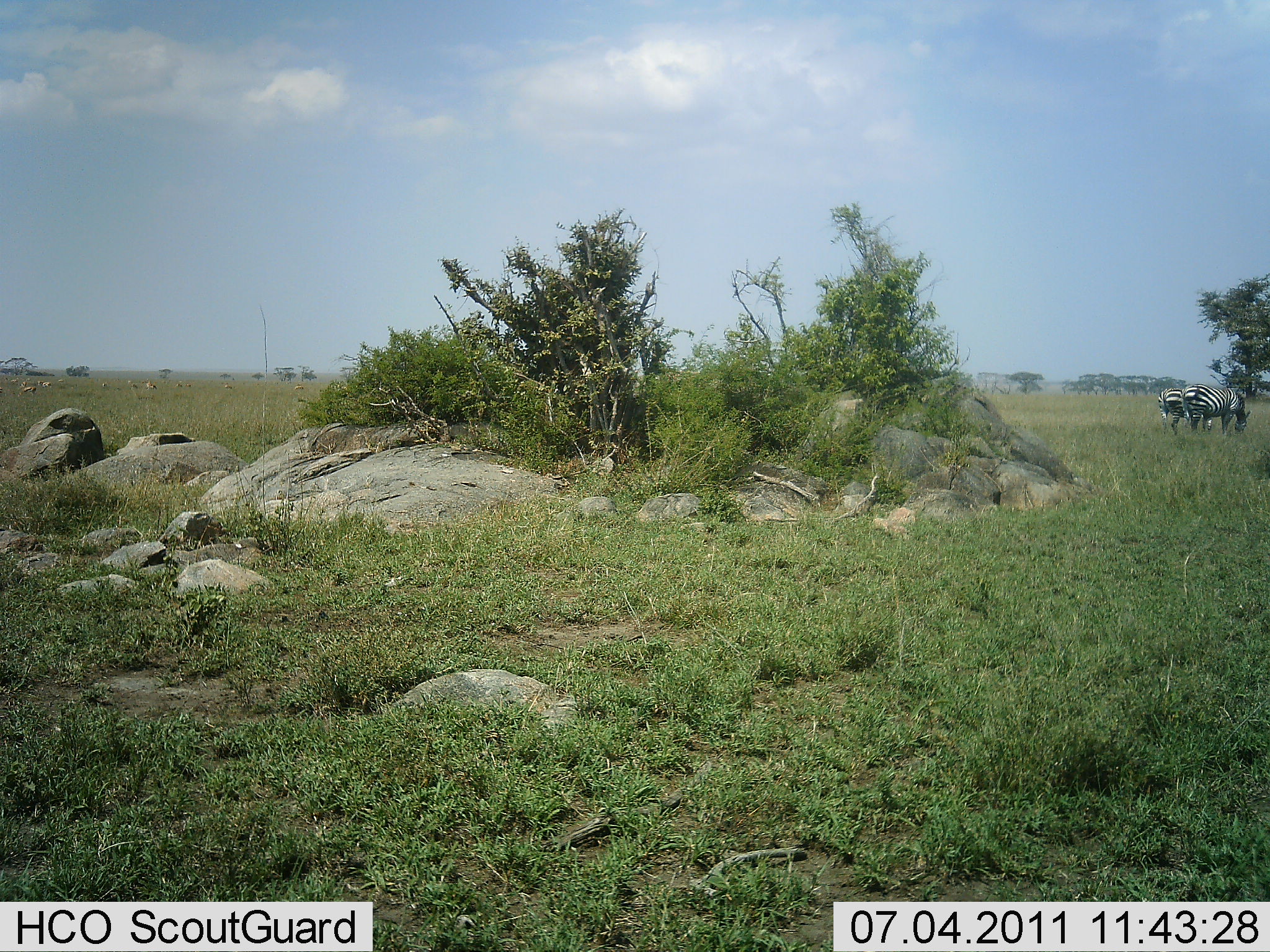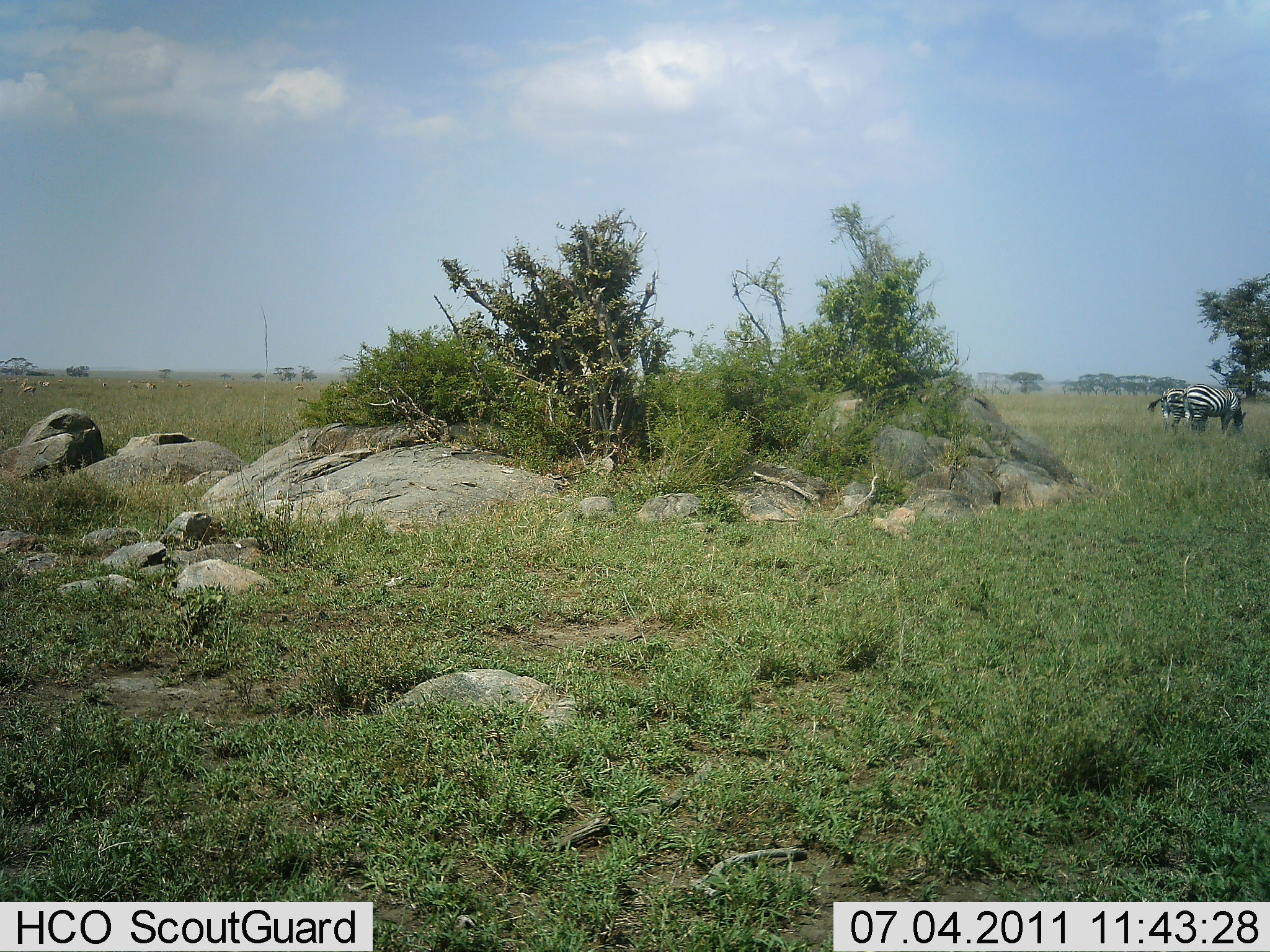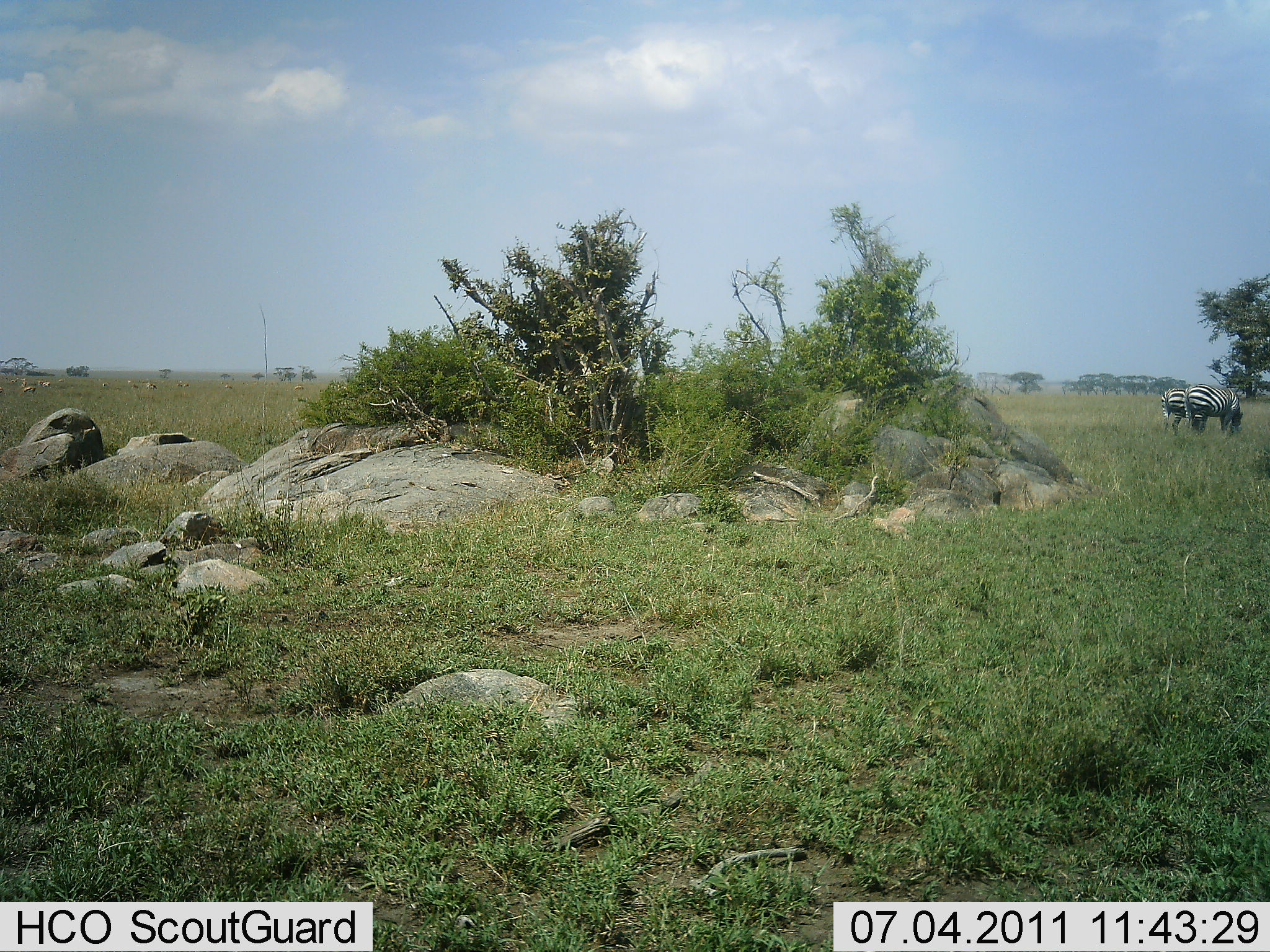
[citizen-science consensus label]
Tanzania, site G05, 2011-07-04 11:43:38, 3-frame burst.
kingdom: Animalia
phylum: Chordata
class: Mammalia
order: Perissodactyla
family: Equidae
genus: Equus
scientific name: Equus quagga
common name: plains zebra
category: zebra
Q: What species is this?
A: Zebra (plains zebra) (Equus quagga).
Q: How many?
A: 2.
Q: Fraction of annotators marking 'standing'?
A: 29%.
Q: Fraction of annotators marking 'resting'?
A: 0%.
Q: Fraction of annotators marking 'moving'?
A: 0%.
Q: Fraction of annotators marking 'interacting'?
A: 0%.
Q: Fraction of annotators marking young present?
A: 0%.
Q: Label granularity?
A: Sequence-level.